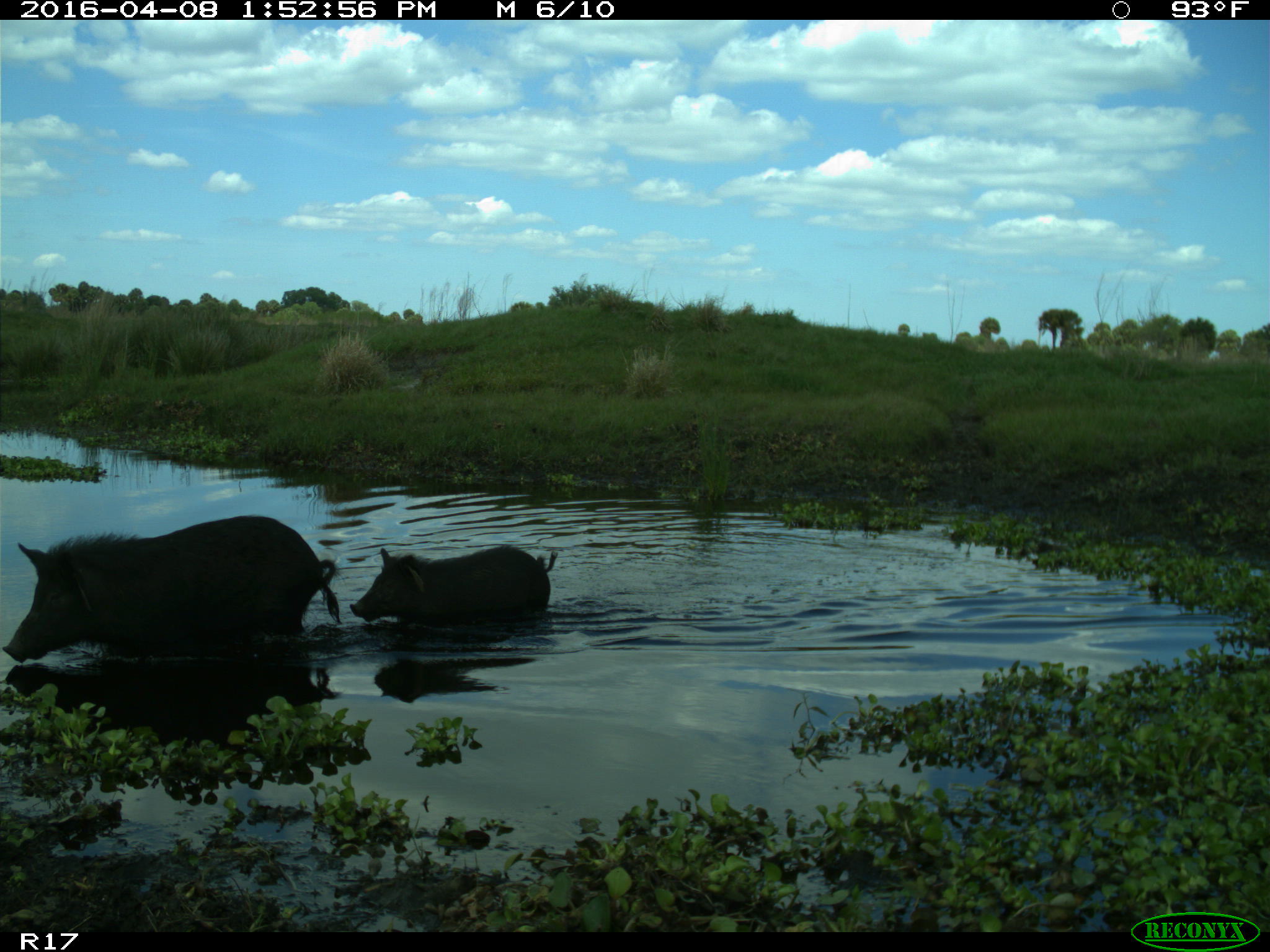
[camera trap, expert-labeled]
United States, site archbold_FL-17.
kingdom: Animalia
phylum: Chordata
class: Mammalia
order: Artiodactyla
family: Suidae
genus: Sus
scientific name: Sus scrofa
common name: wild boar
Sus scrofa (wild boar).